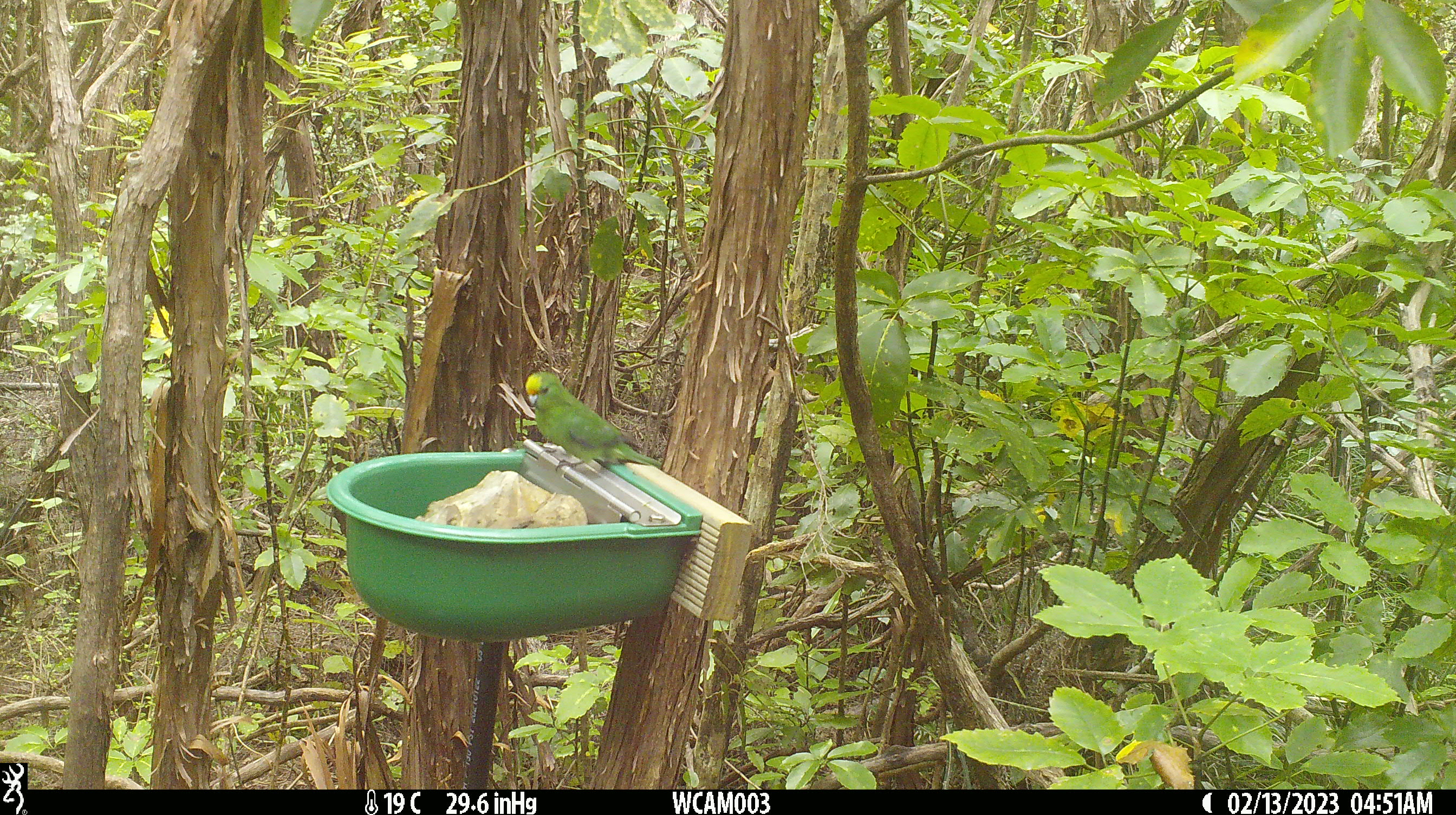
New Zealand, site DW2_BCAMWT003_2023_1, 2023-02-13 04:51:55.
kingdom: Animalia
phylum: Chordata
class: Aves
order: Psittaciformes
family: Psittaculidae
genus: Cyanoramphus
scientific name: Cyanoramphus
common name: parakeet